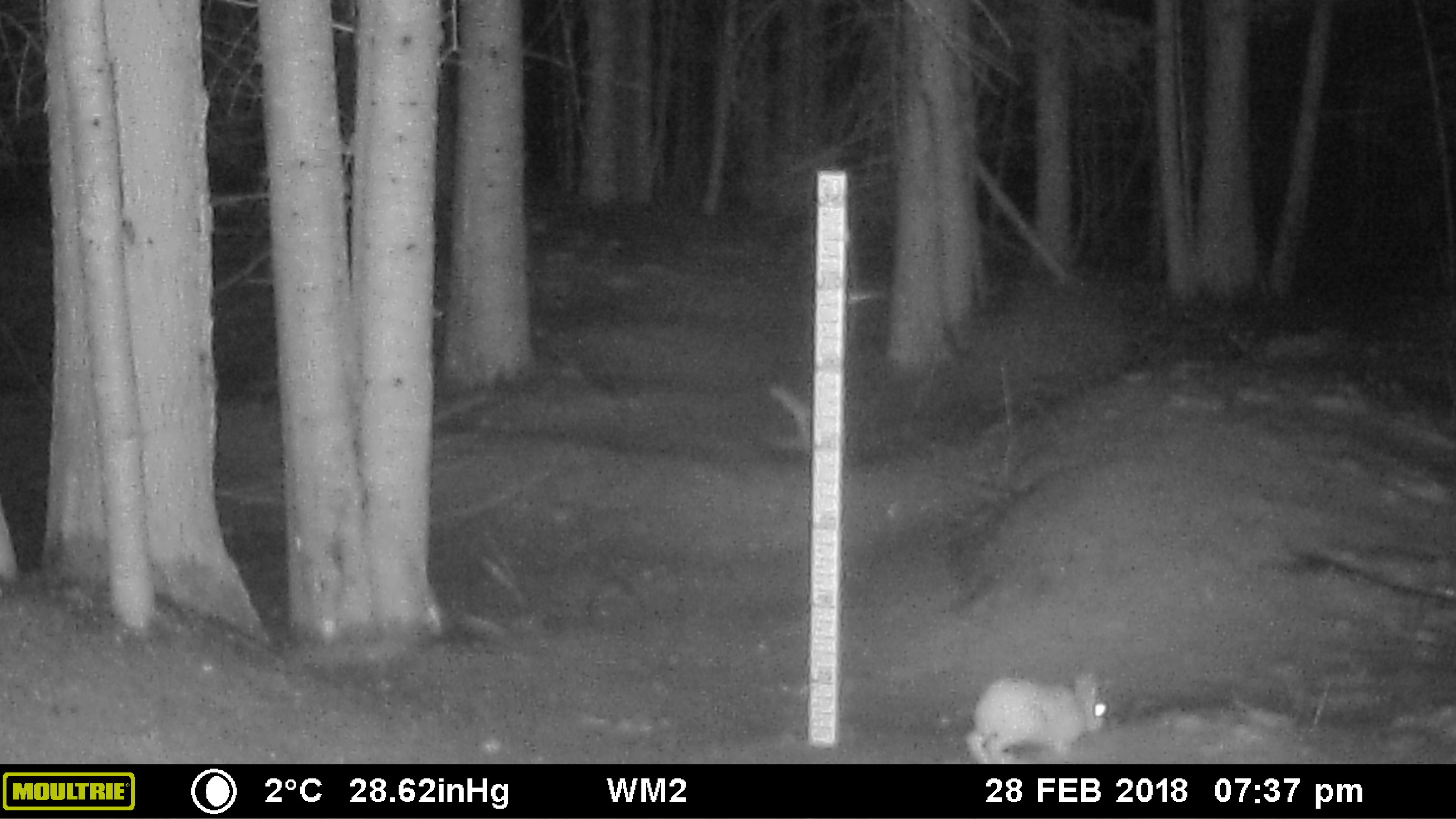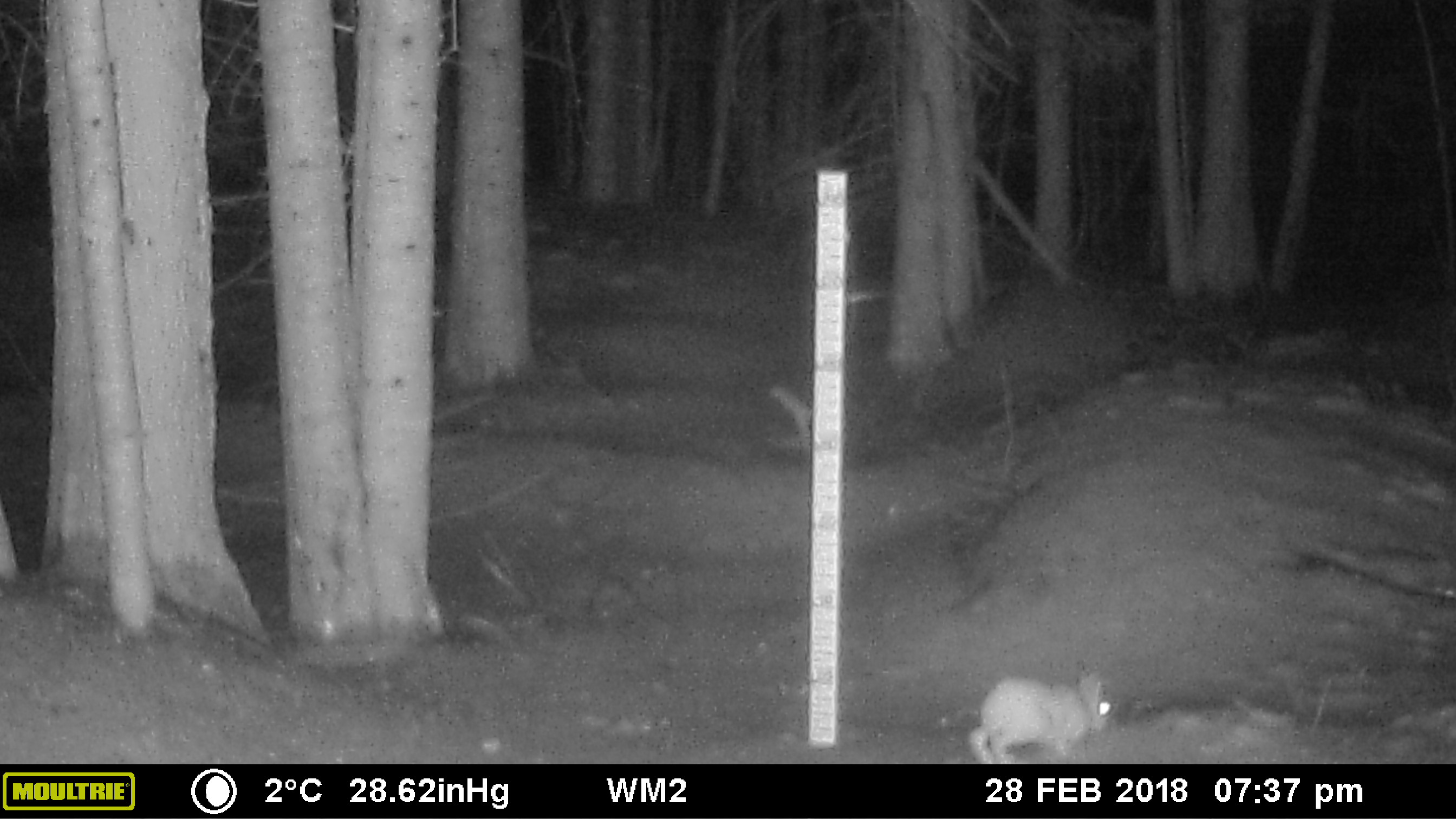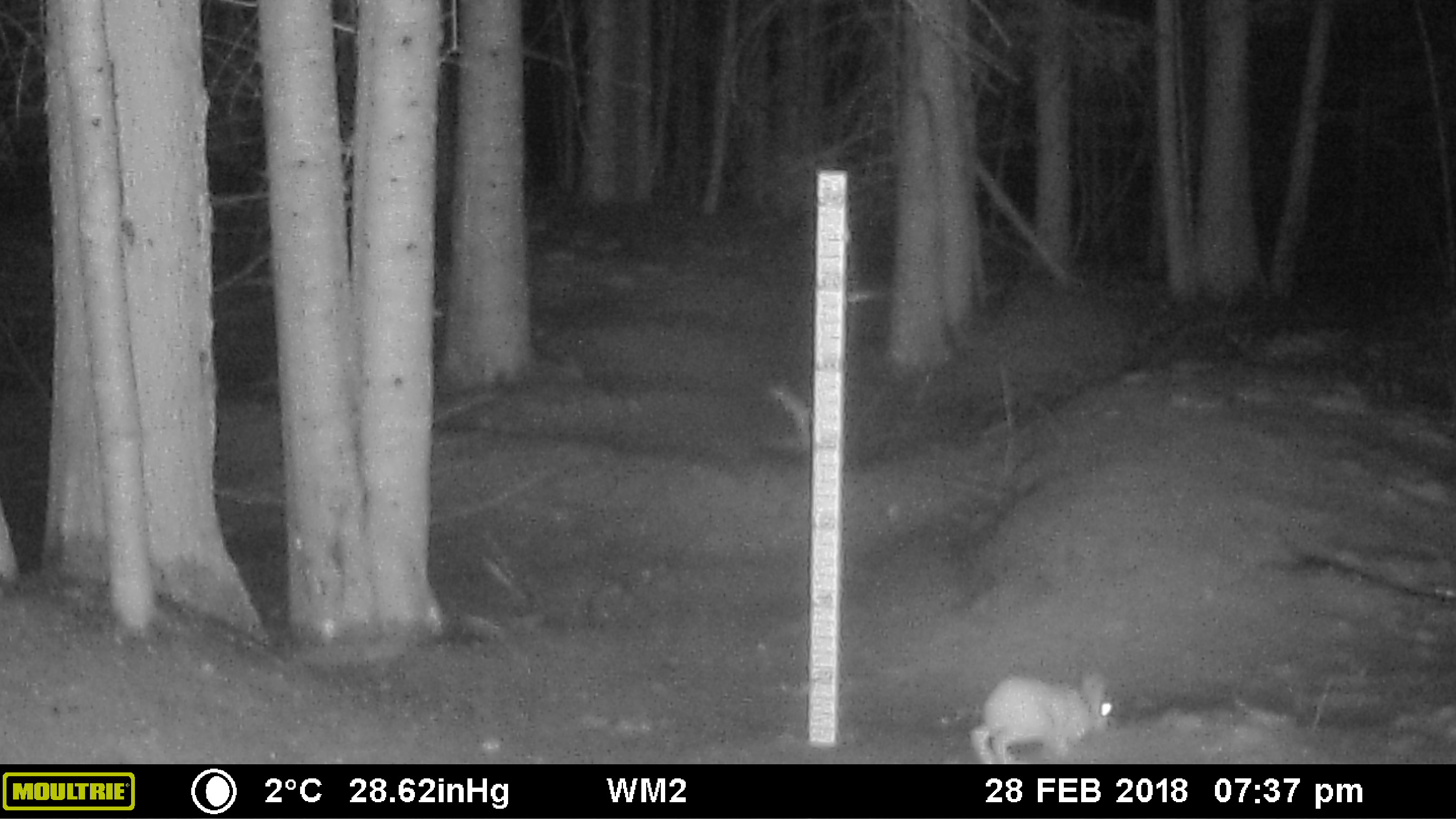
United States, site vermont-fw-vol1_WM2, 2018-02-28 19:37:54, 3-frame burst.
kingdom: Animalia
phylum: Chordata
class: Mammalia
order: Lagomorpha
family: Leporidae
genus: Lepus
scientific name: Lepus americanus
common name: snowshoe hare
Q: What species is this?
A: Snowshoe hare (Lepus americanus).